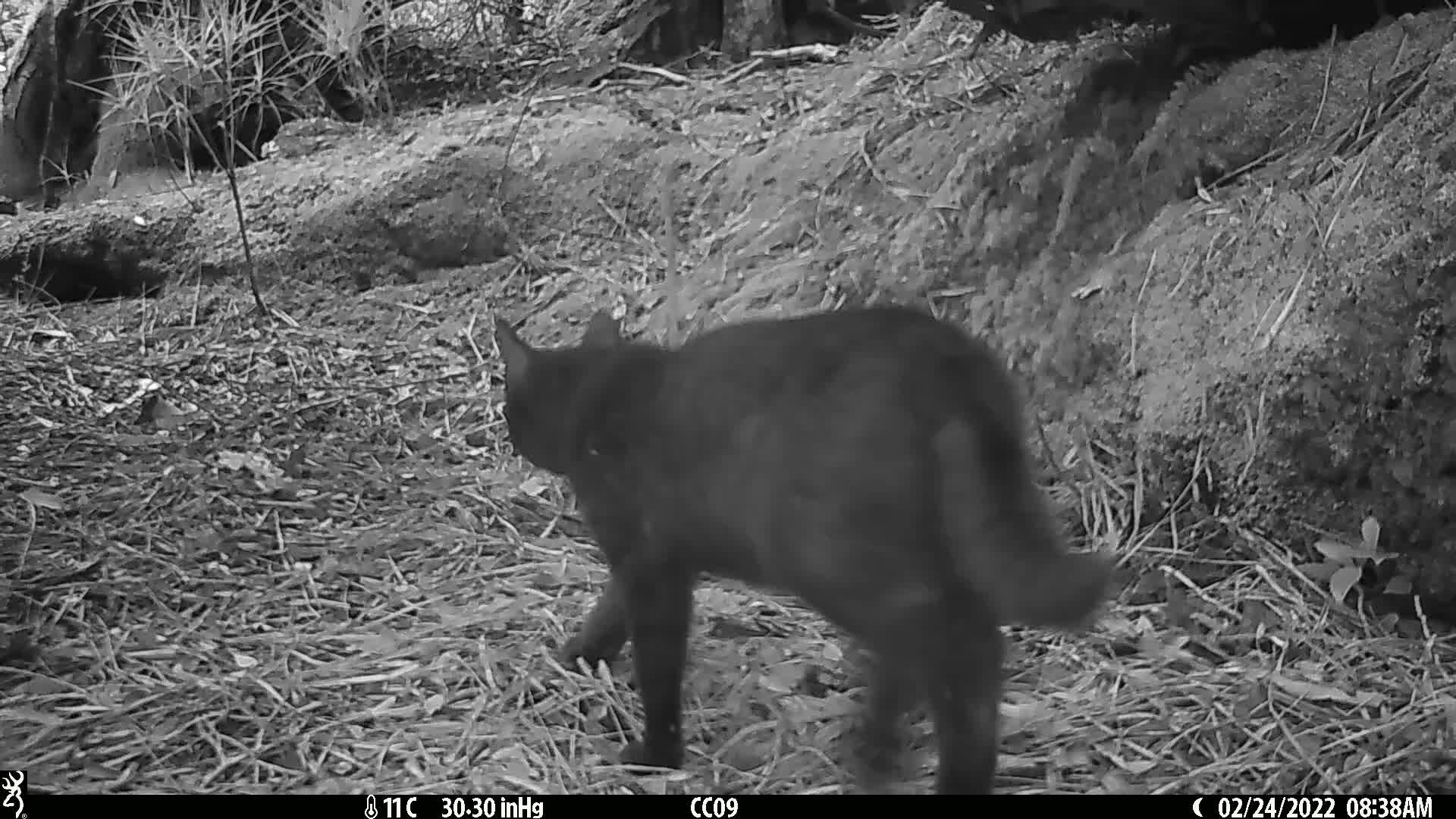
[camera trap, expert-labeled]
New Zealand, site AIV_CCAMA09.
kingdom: Animalia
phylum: Chordata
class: Mammalia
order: Carnivora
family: Felidae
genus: Felis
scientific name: Felis catus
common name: domestic cat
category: cat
Cat (domestic cat) (Felis catus).